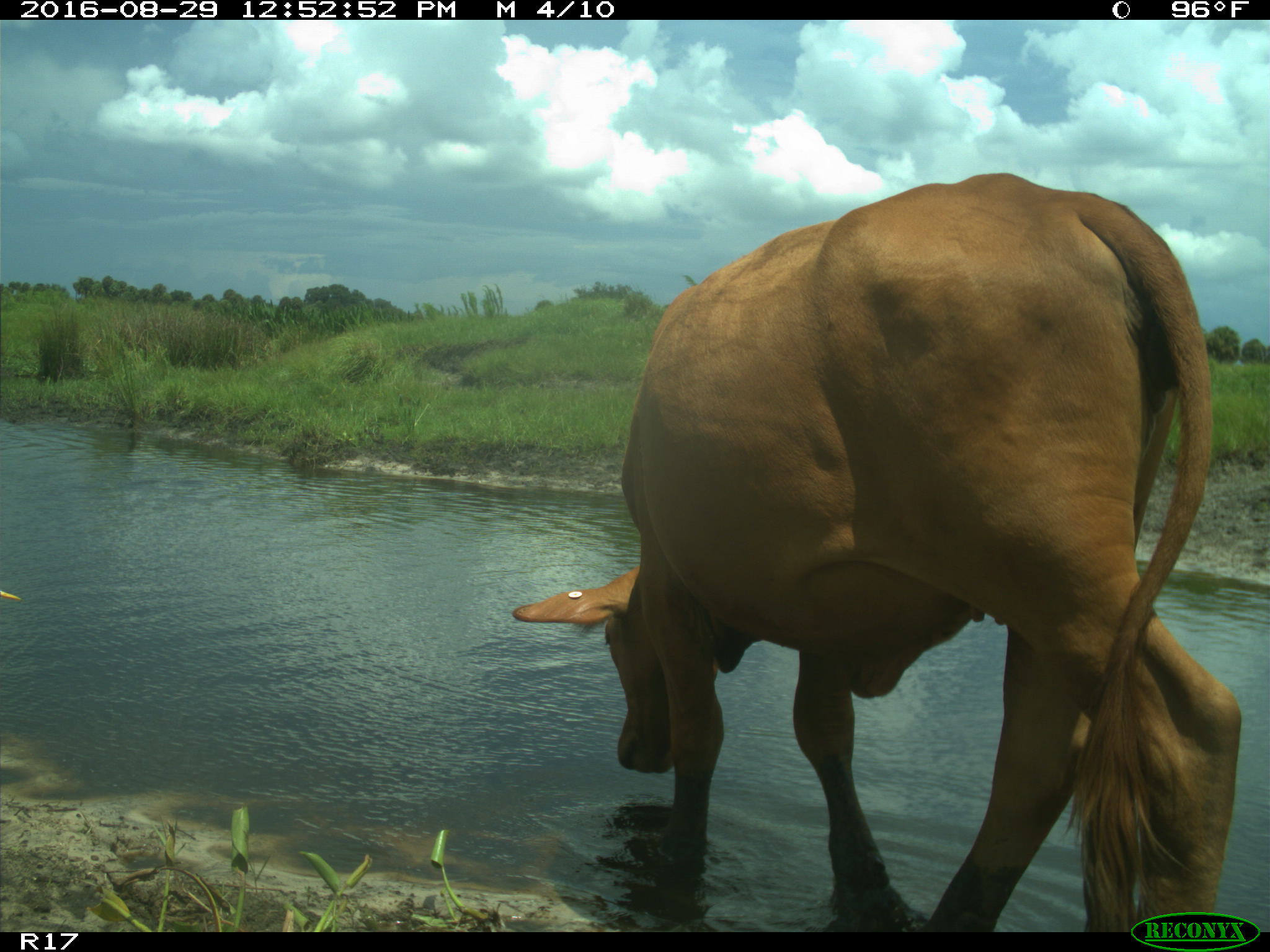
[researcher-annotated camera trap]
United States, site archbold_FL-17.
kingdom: Animalia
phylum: Chordata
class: Mammalia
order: Artiodactyla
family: Bovidae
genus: Bos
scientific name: Bos taurus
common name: domestic cow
Bos taurus (domestic cow).